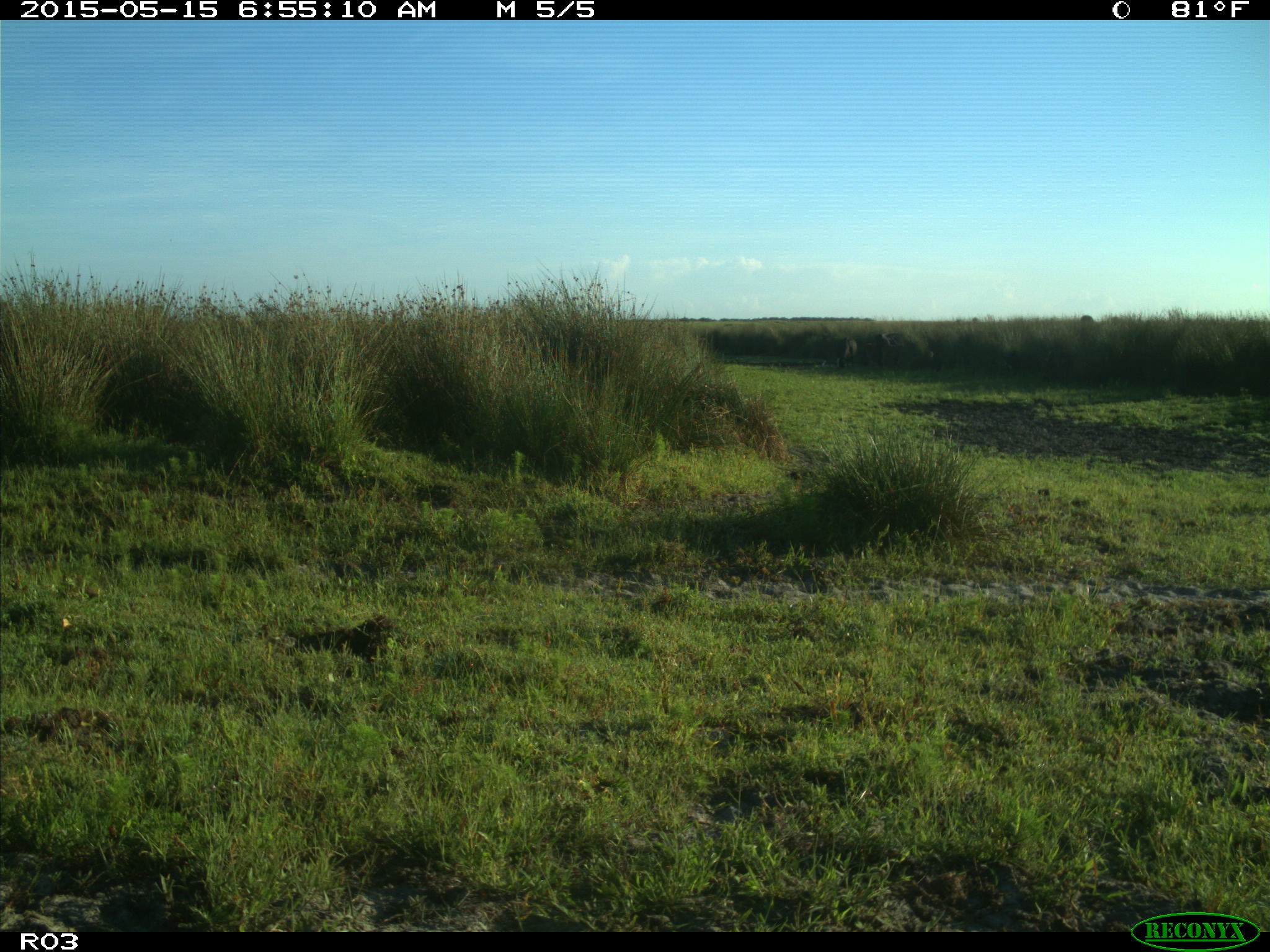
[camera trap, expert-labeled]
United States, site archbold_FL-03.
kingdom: Animalia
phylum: Chordata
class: Mammalia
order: Artiodactyla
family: Bovidae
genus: Bos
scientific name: Bos taurus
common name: domestic cow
Bos taurus (domestic cow).